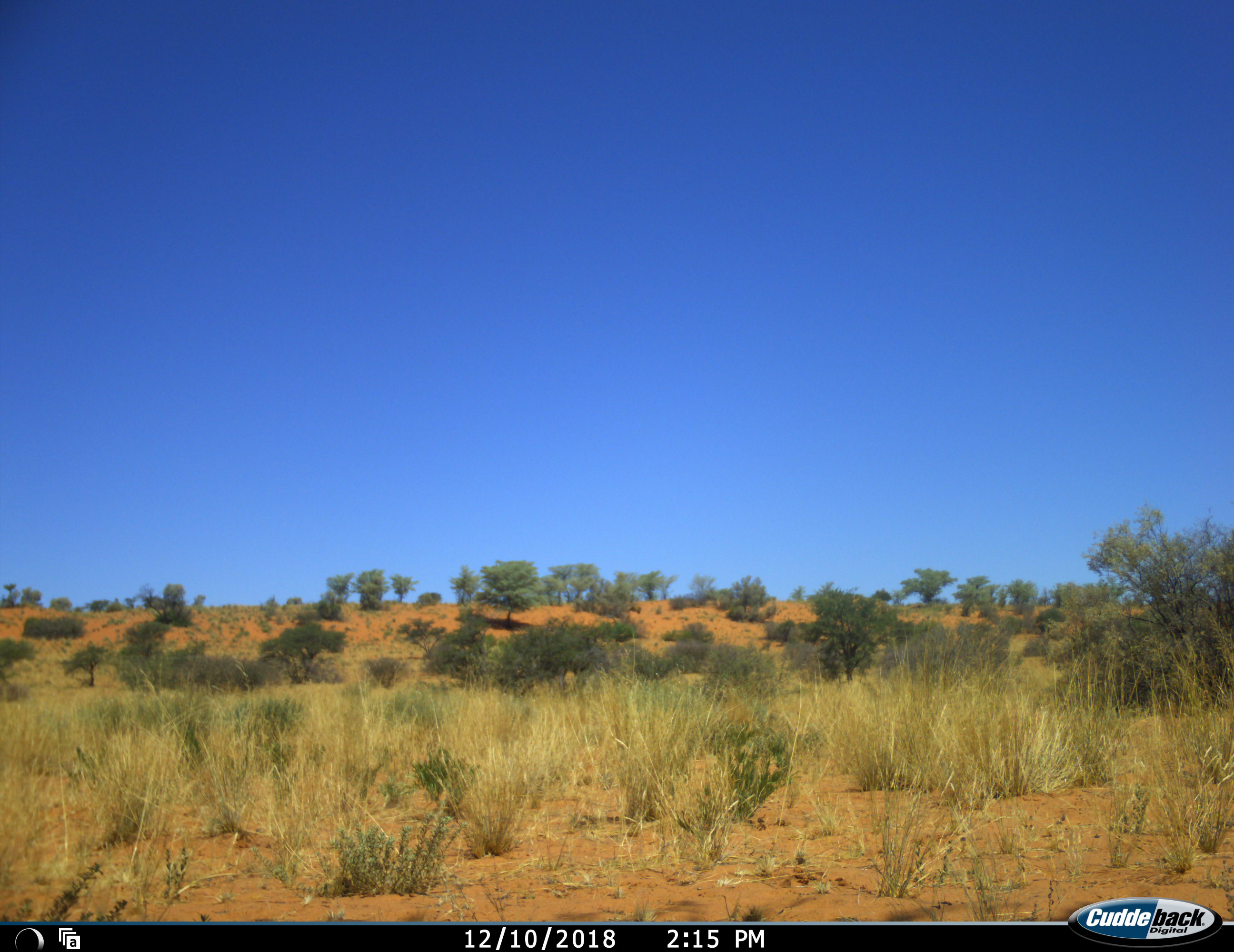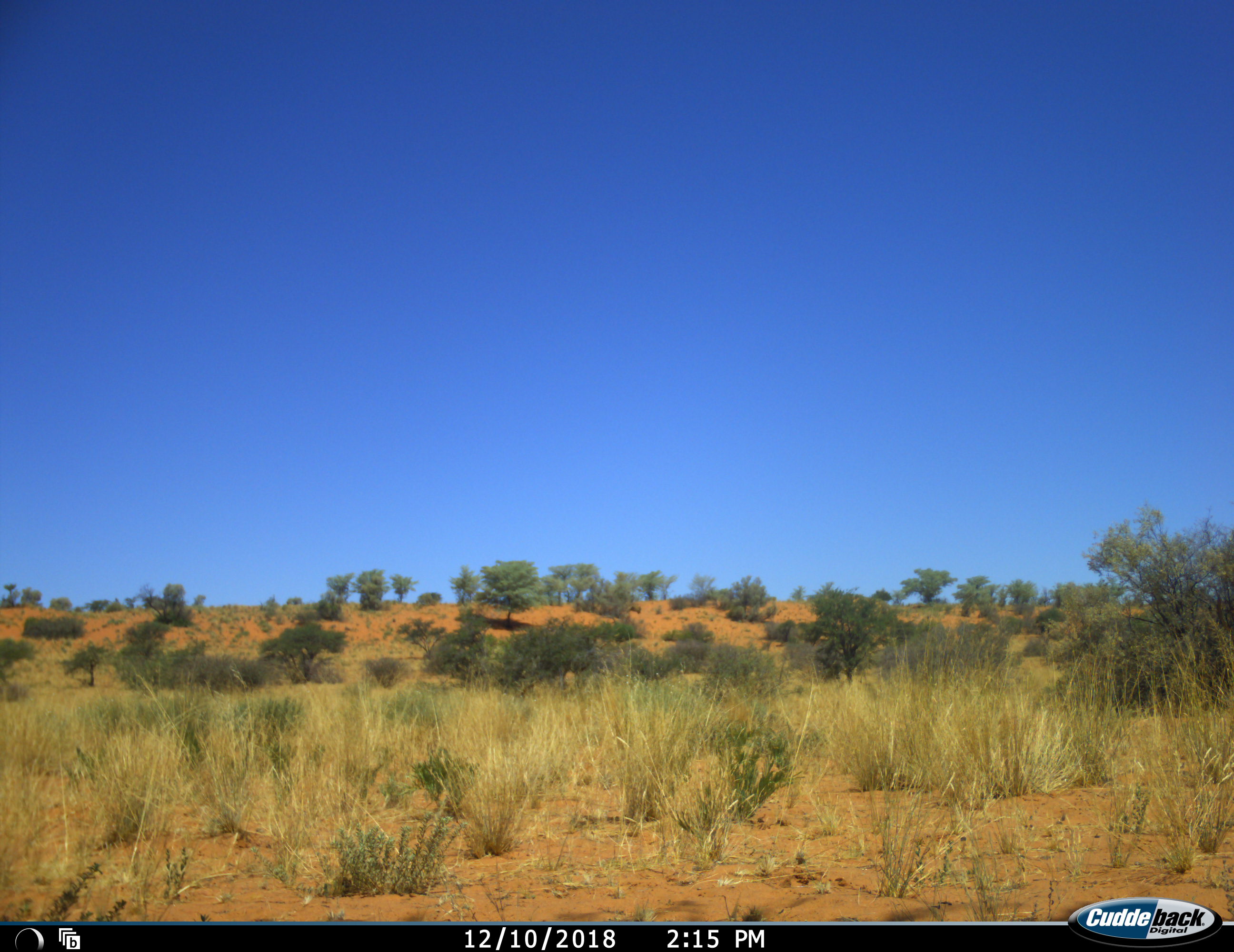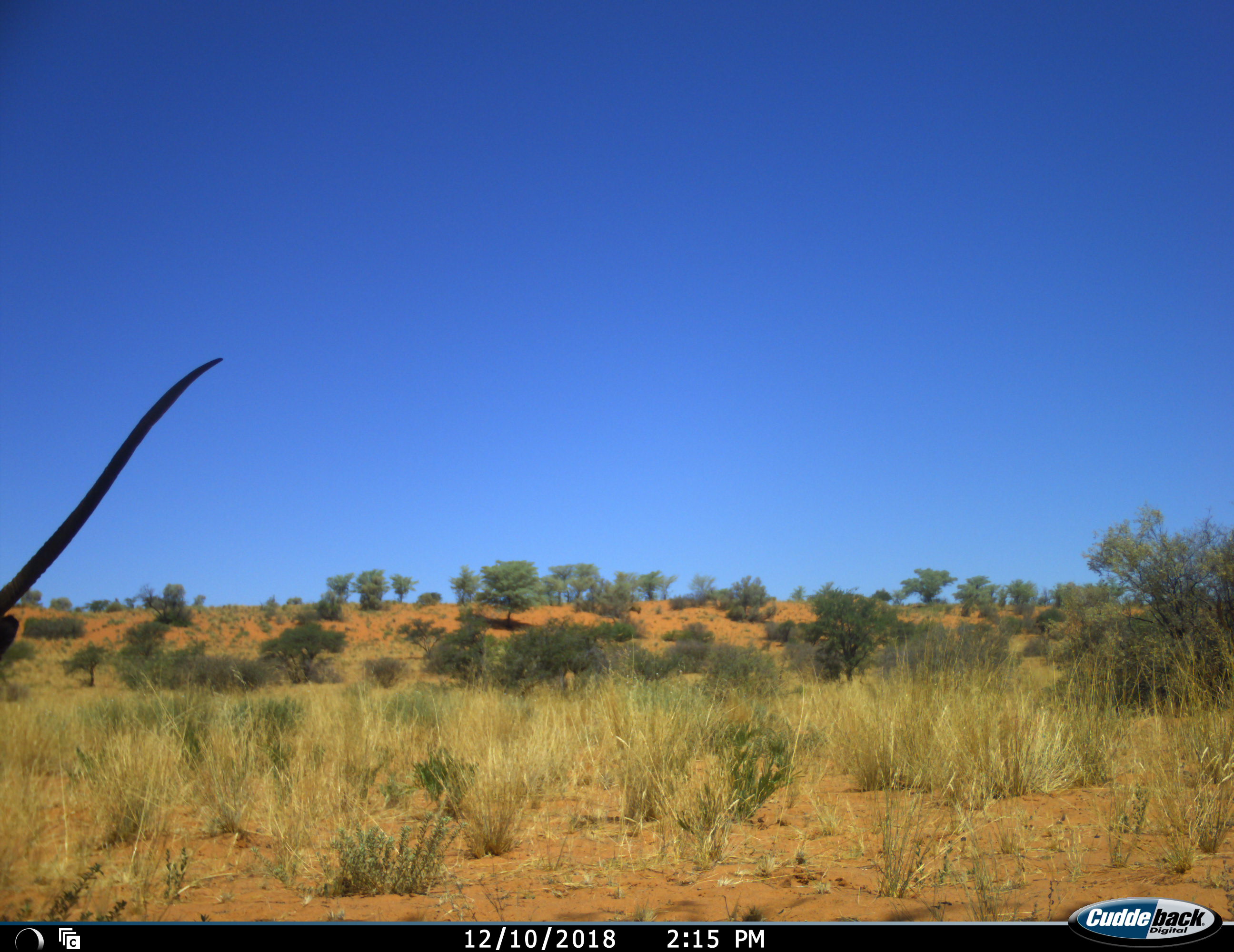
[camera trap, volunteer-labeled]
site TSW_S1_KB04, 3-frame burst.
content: unidentified animal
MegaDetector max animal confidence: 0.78